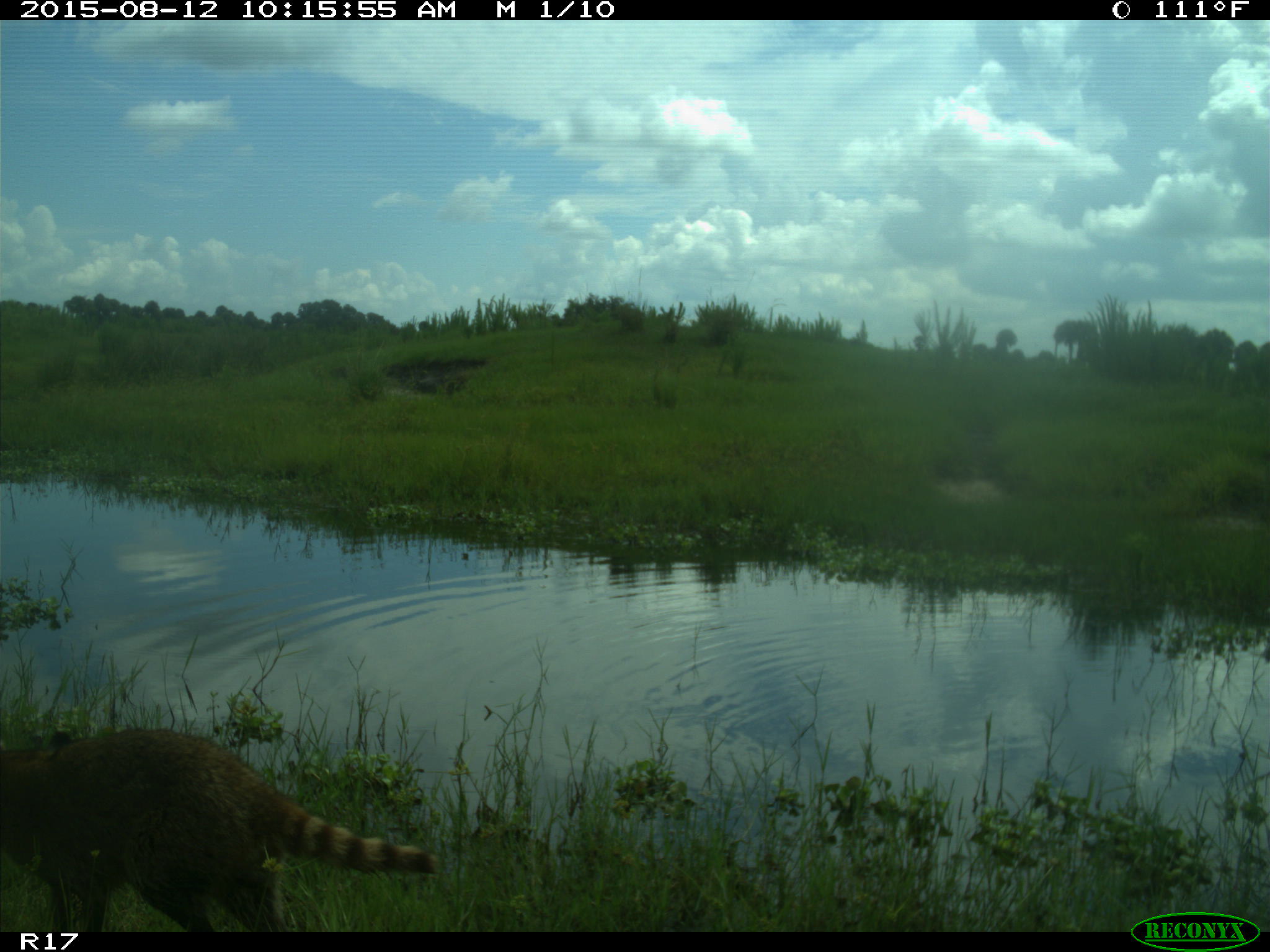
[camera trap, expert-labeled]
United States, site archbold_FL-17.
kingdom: Animalia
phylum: Chordata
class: Mammalia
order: Carnivora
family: Procyonidae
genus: Procyon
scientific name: Procyon lotor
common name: common raccoon